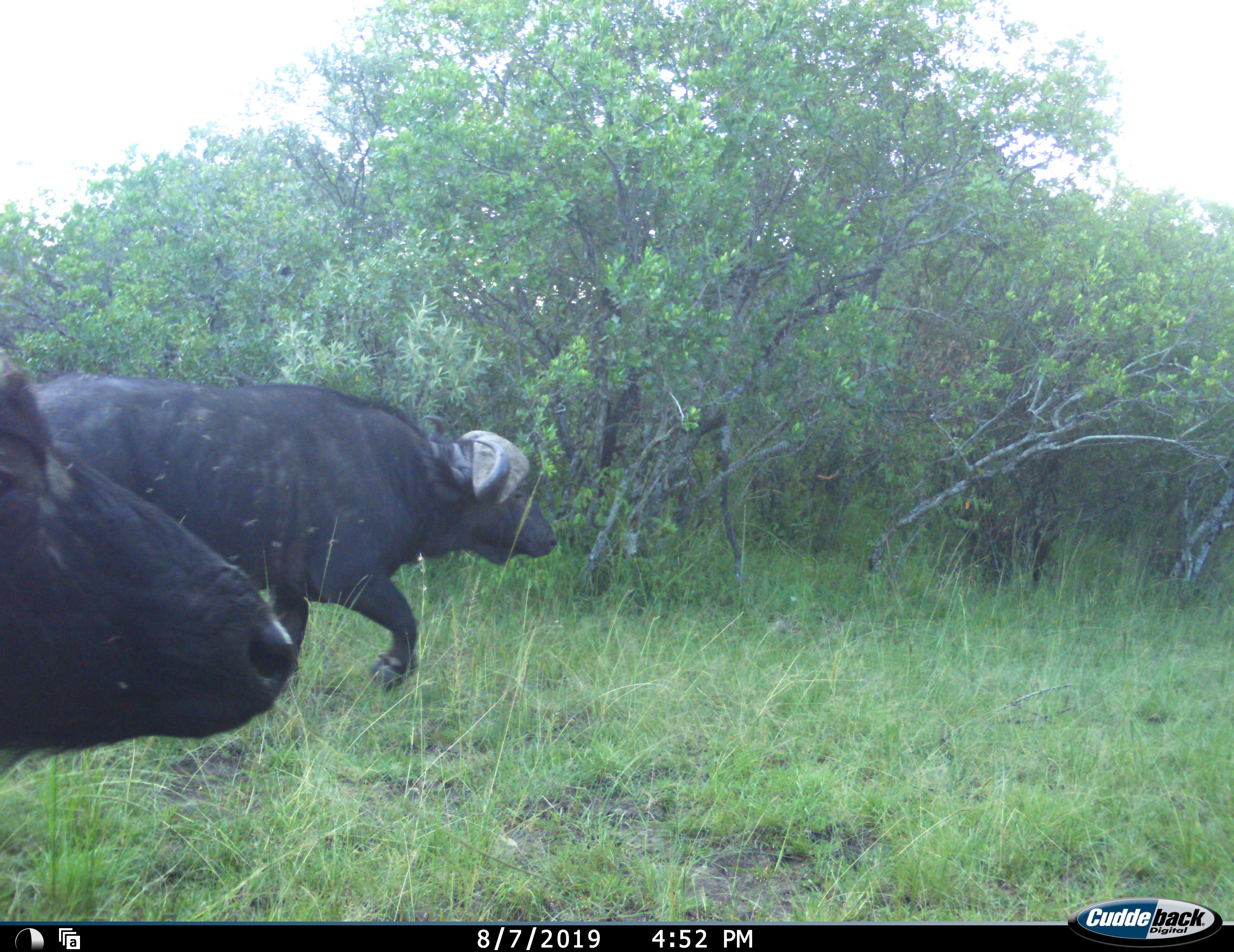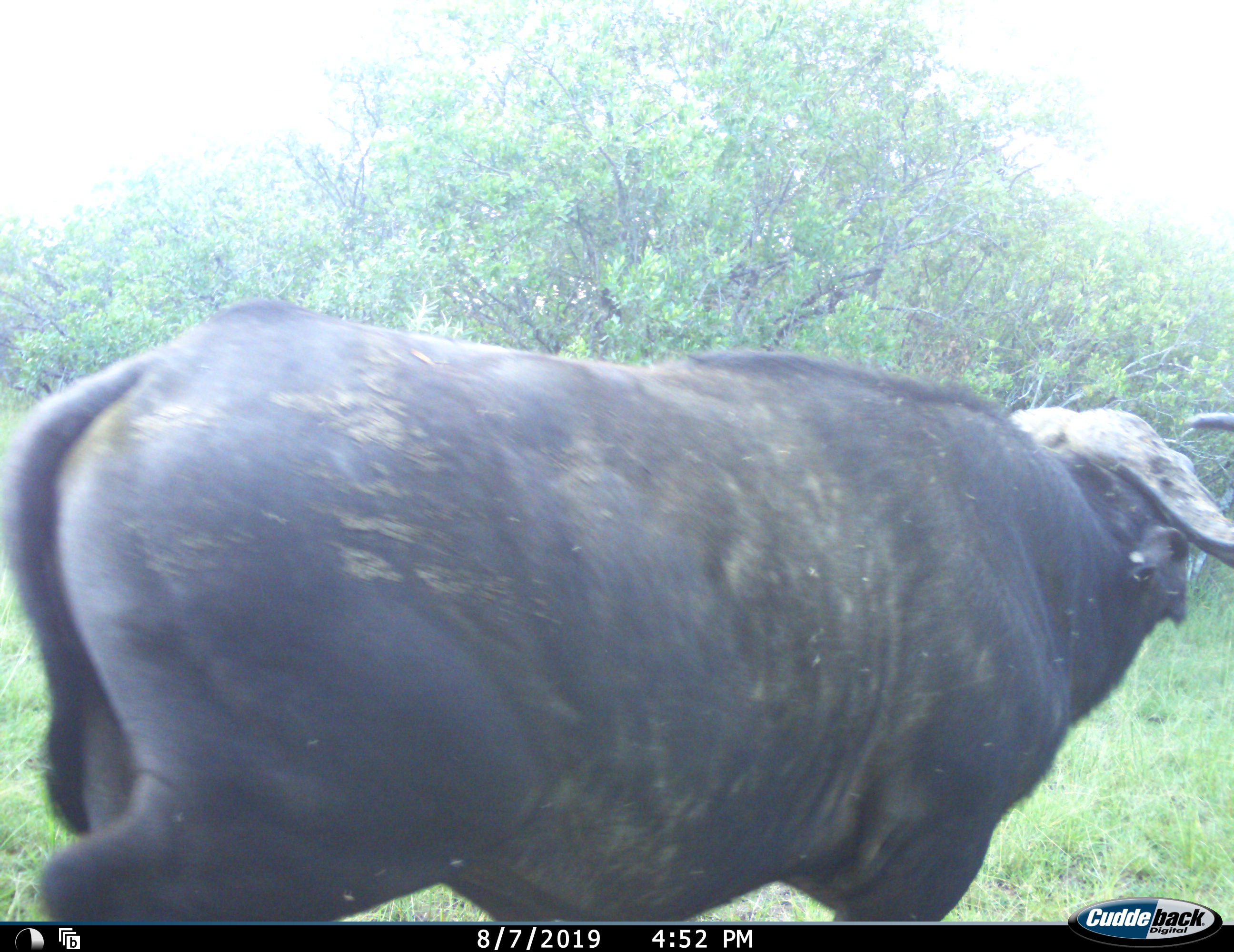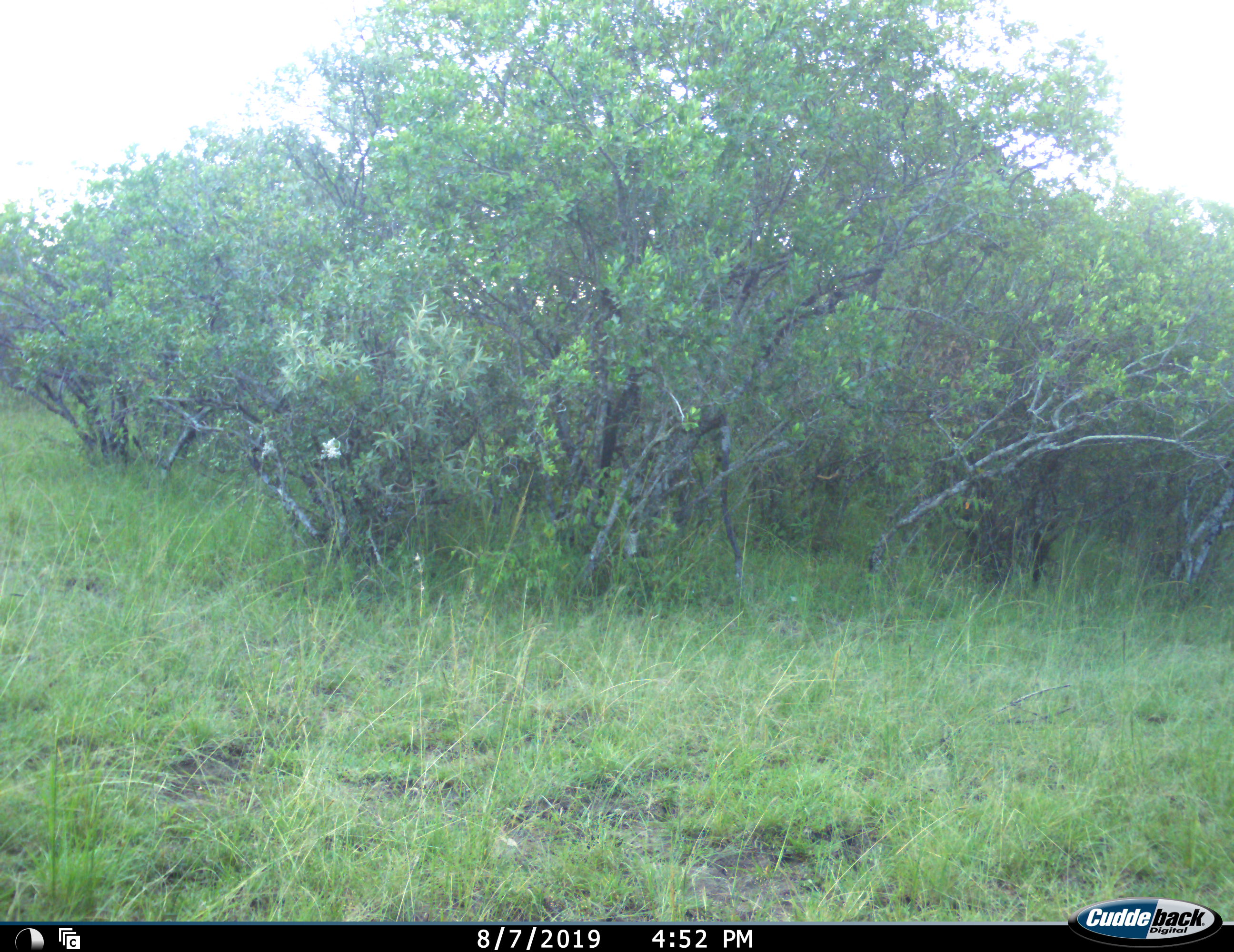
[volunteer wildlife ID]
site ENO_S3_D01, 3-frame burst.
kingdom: Animalia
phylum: Chordata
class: Mammalia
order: Artiodactyla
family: Bovidae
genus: Syncerus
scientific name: Syncerus caffer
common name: african buffalo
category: buffalo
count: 2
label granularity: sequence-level